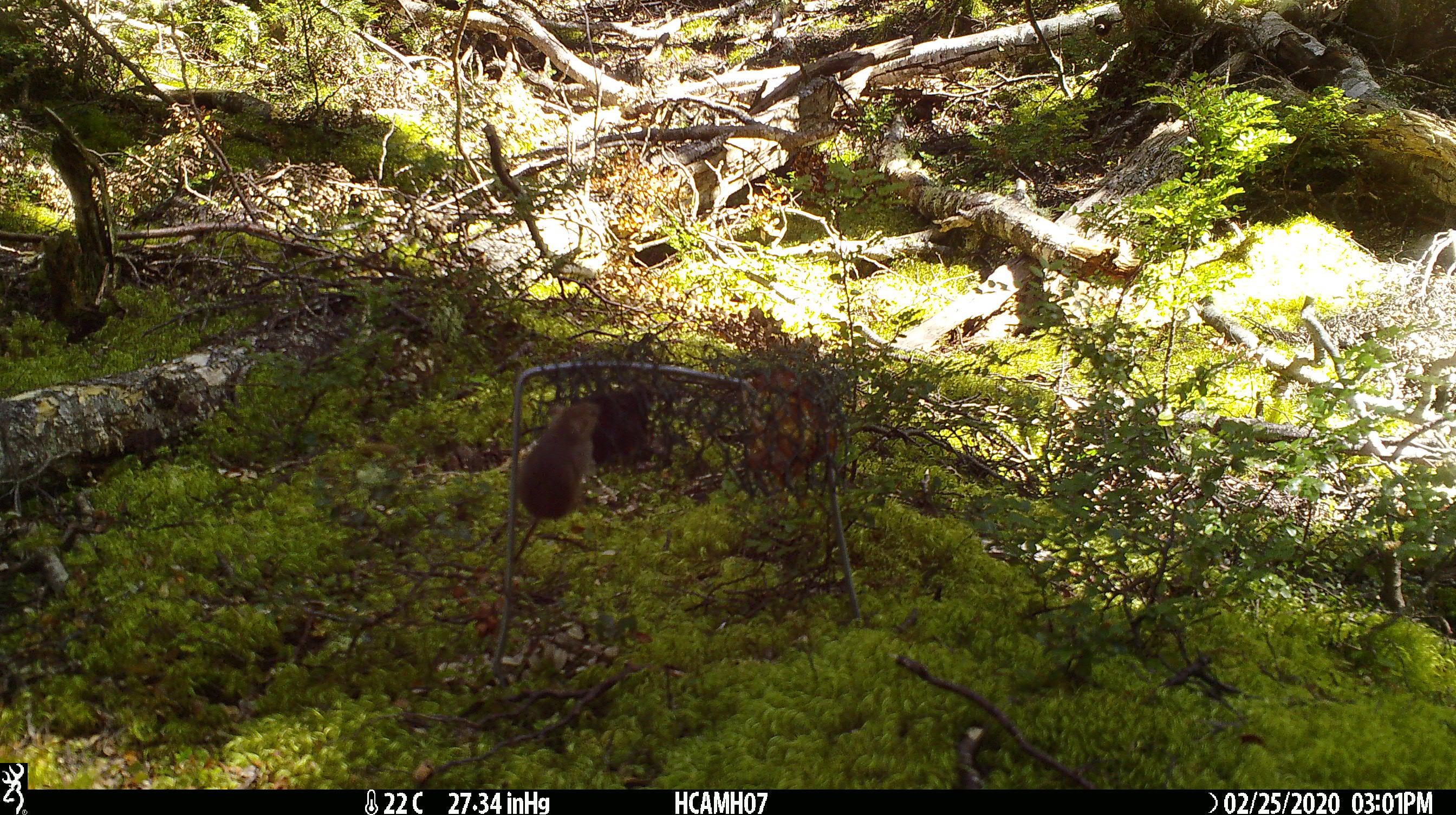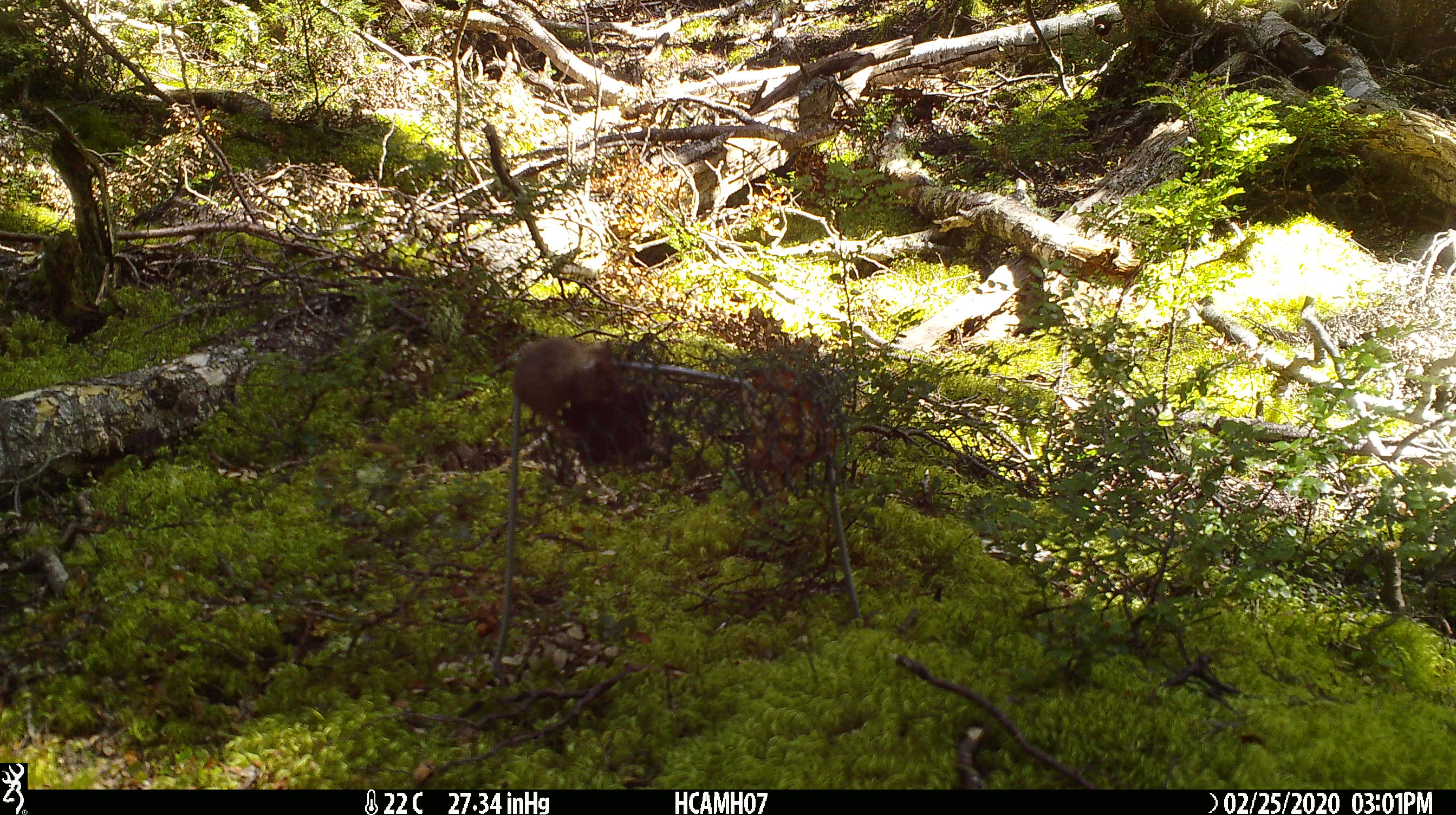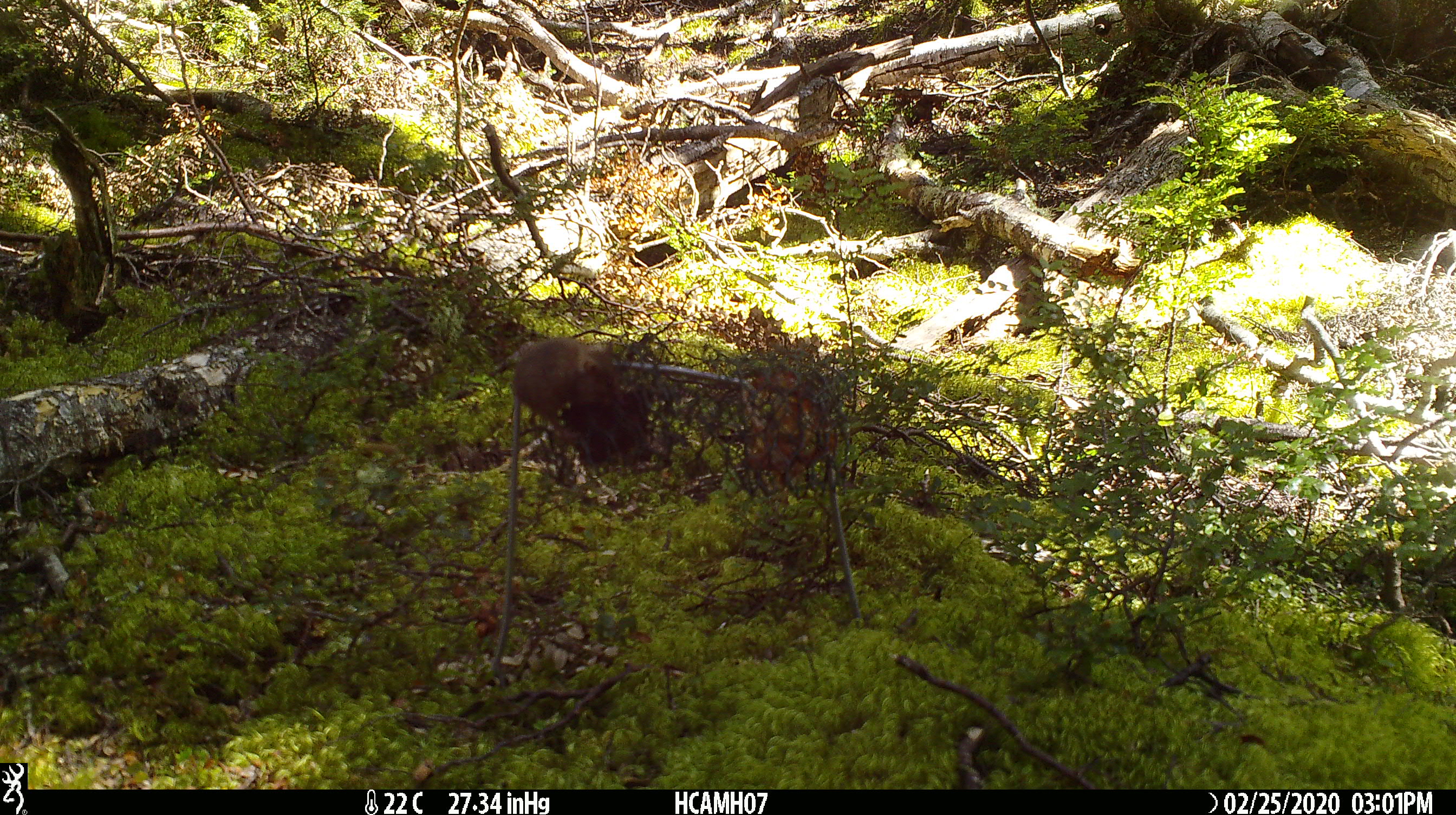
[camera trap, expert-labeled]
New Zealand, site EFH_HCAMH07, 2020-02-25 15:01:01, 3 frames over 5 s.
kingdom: Animalia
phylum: Chordata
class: Mammalia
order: Rodentia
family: Muridae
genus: Mus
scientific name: Mus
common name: mouse